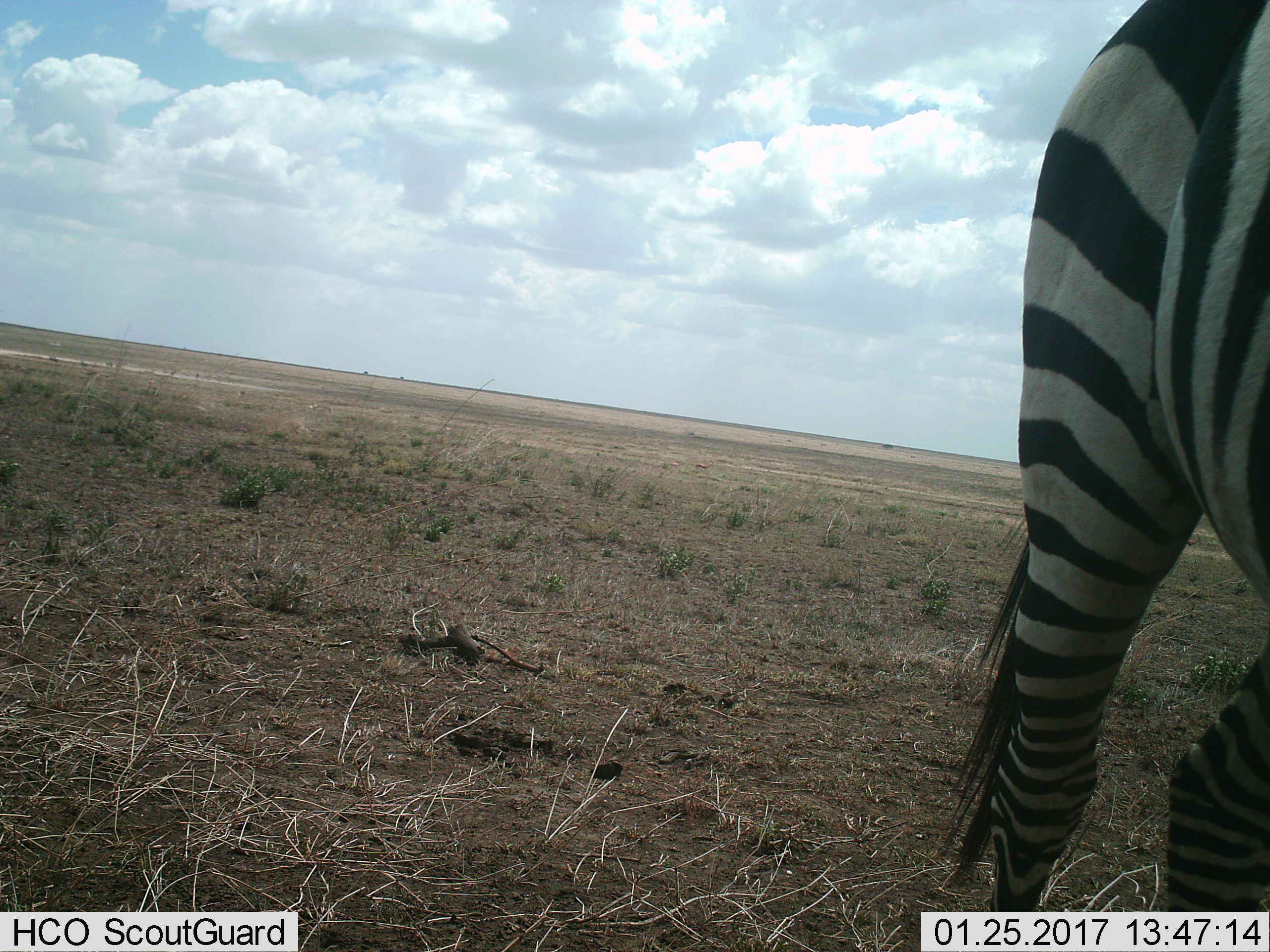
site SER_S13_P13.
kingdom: Animalia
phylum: Chordata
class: Mammalia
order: Perissodactyla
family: Equidae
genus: Equus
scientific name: Equus quagga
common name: plains zebra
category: zebraplains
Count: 1.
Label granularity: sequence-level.